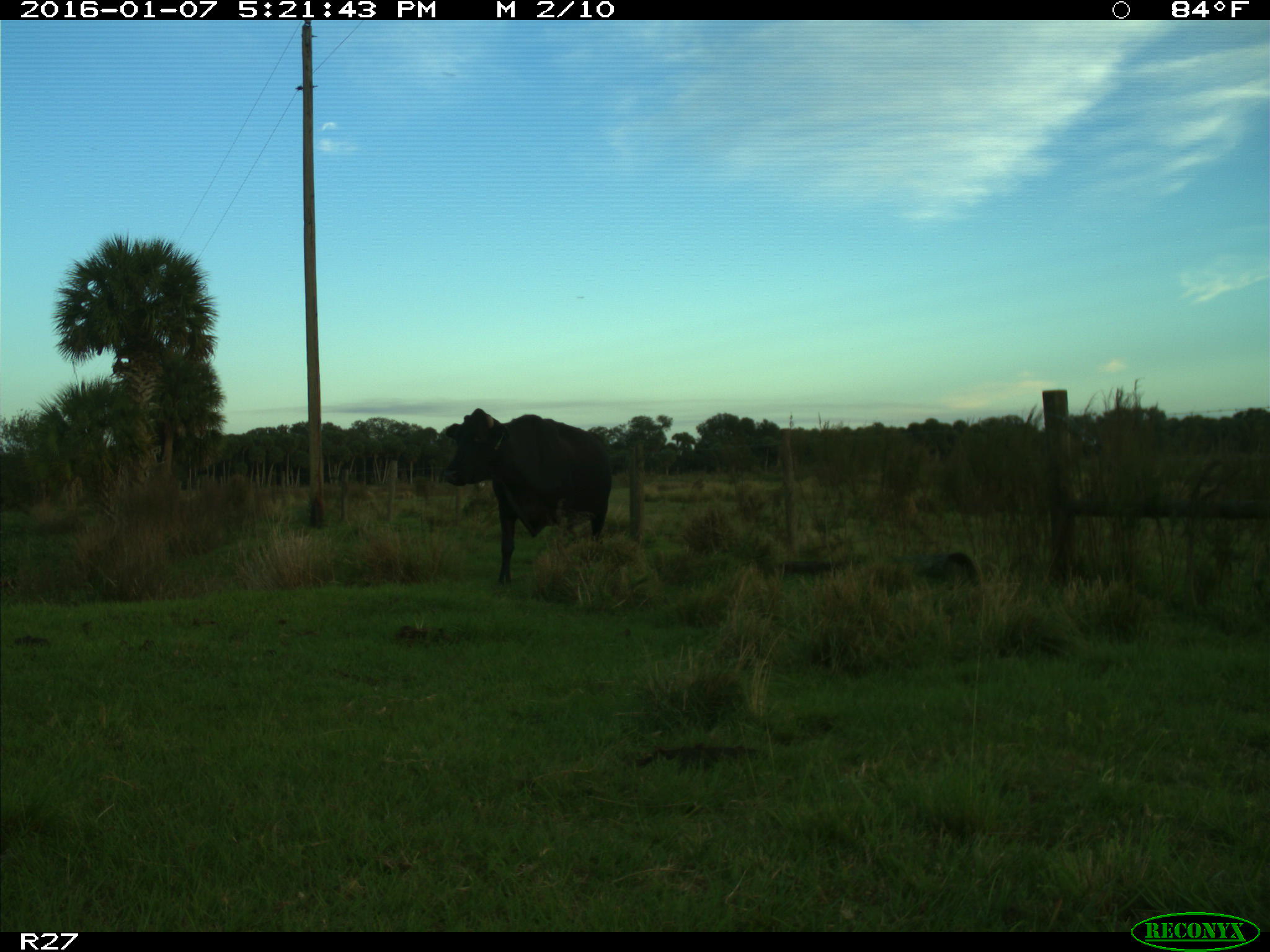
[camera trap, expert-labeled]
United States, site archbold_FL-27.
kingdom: Animalia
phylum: Chordata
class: Mammalia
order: Artiodactyla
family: Bovidae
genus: Bos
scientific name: Bos taurus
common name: domestic cow